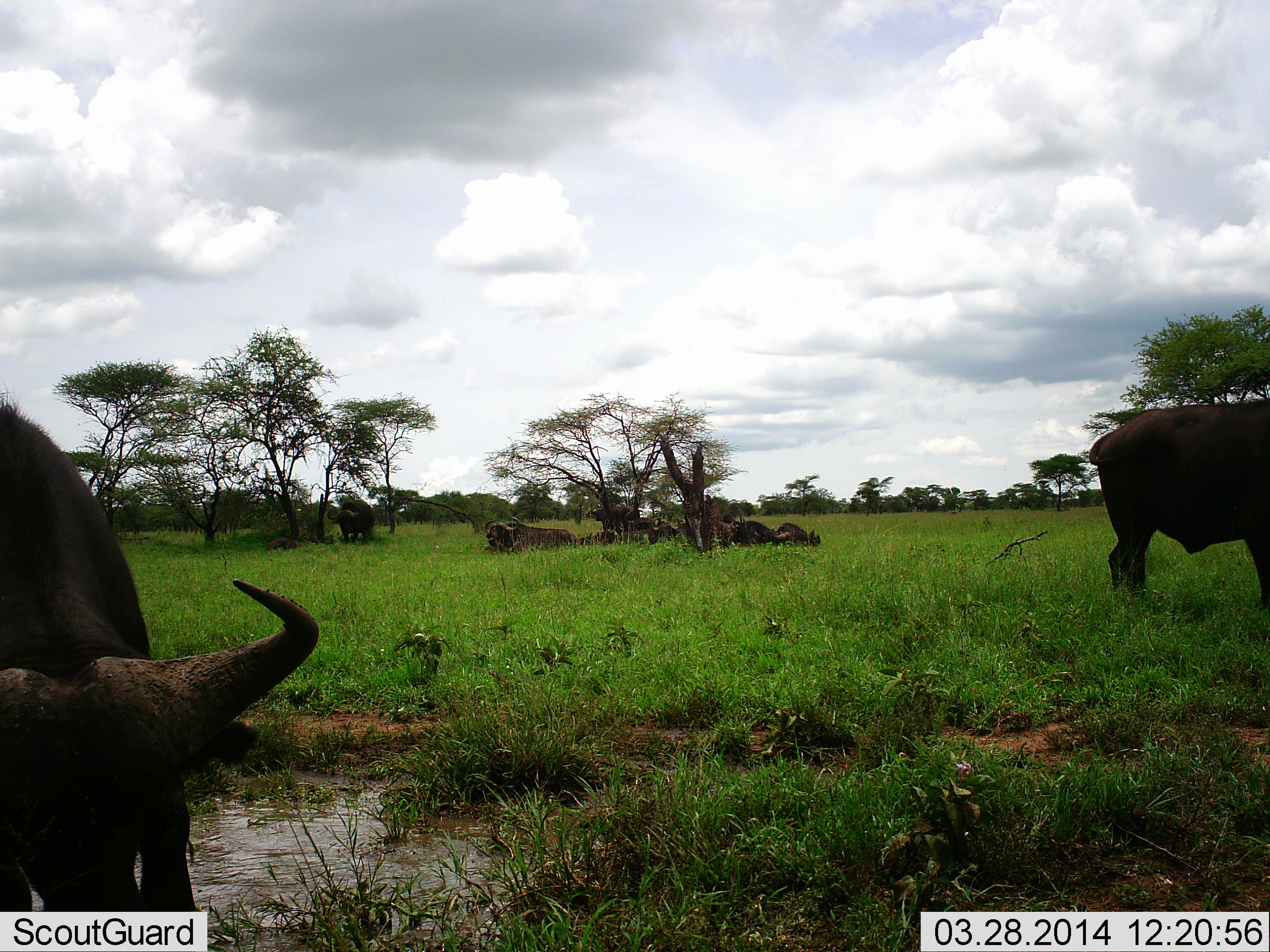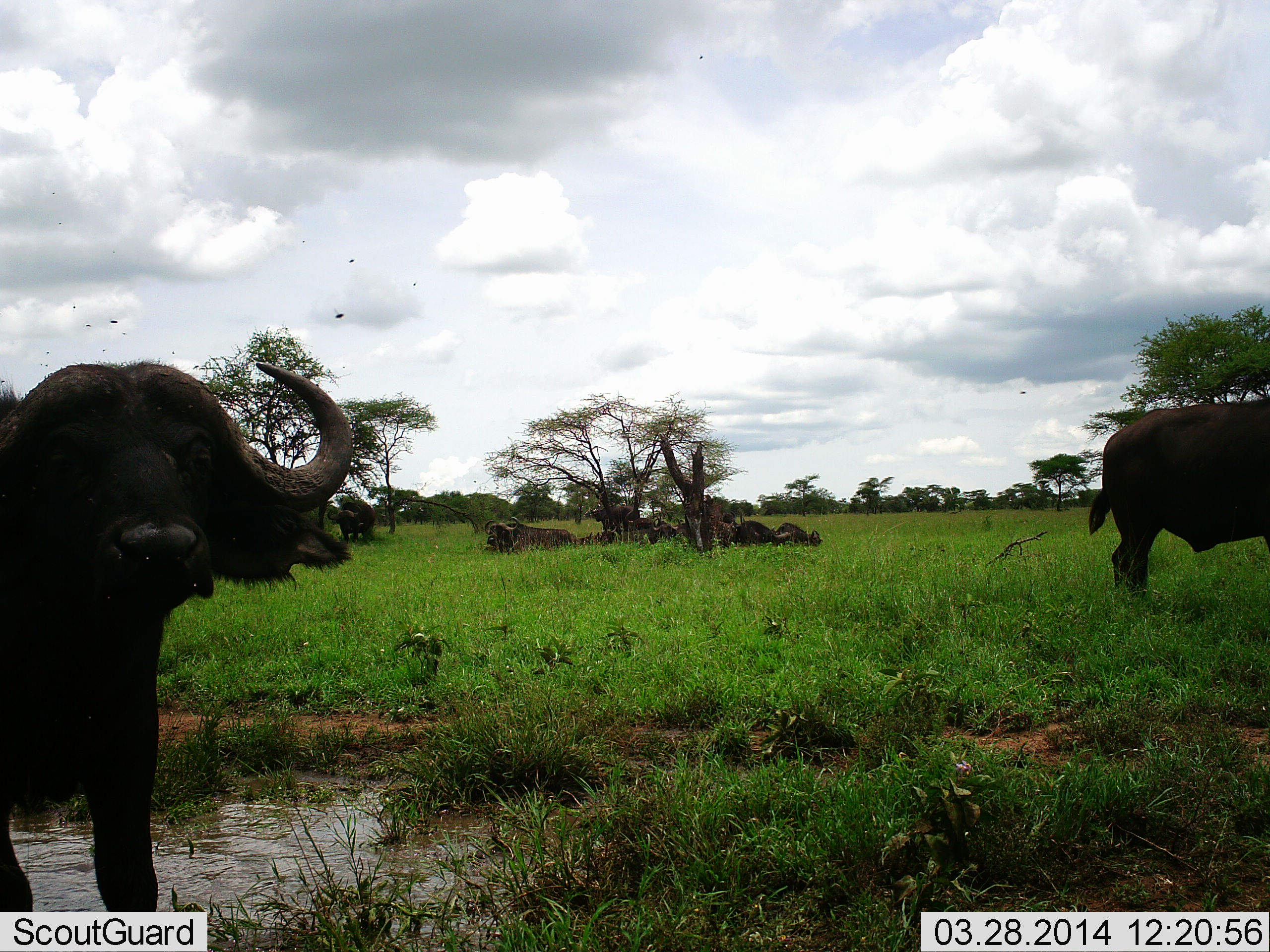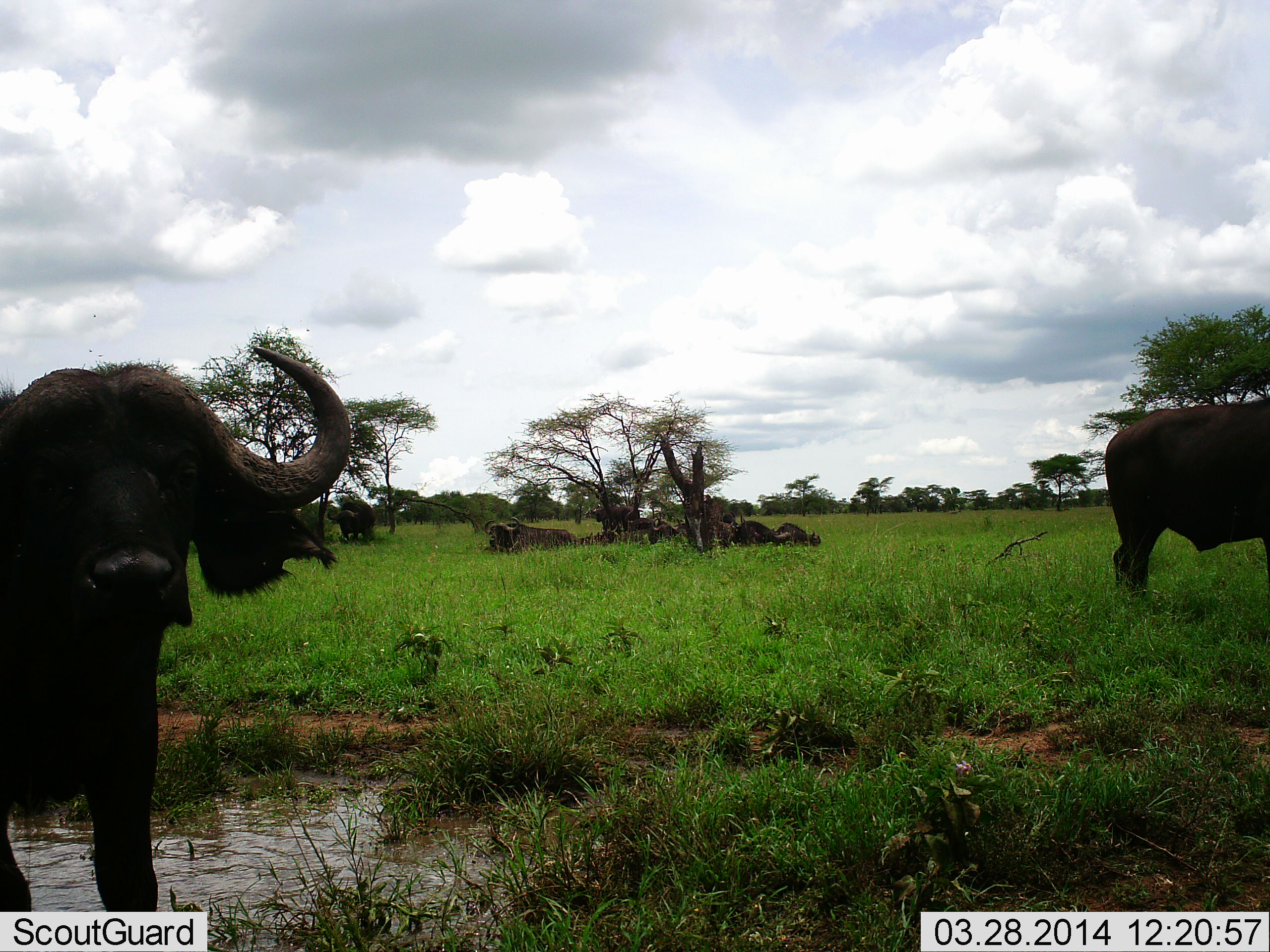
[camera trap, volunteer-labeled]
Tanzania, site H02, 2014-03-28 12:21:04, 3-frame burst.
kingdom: Animalia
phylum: Chordata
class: Mammalia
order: Artiodactyla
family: Bovidae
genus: Syncerus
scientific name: Syncerus caffer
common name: cape buffalo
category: buffalo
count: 7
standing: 73%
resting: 64%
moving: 9%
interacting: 0%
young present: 0%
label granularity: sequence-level